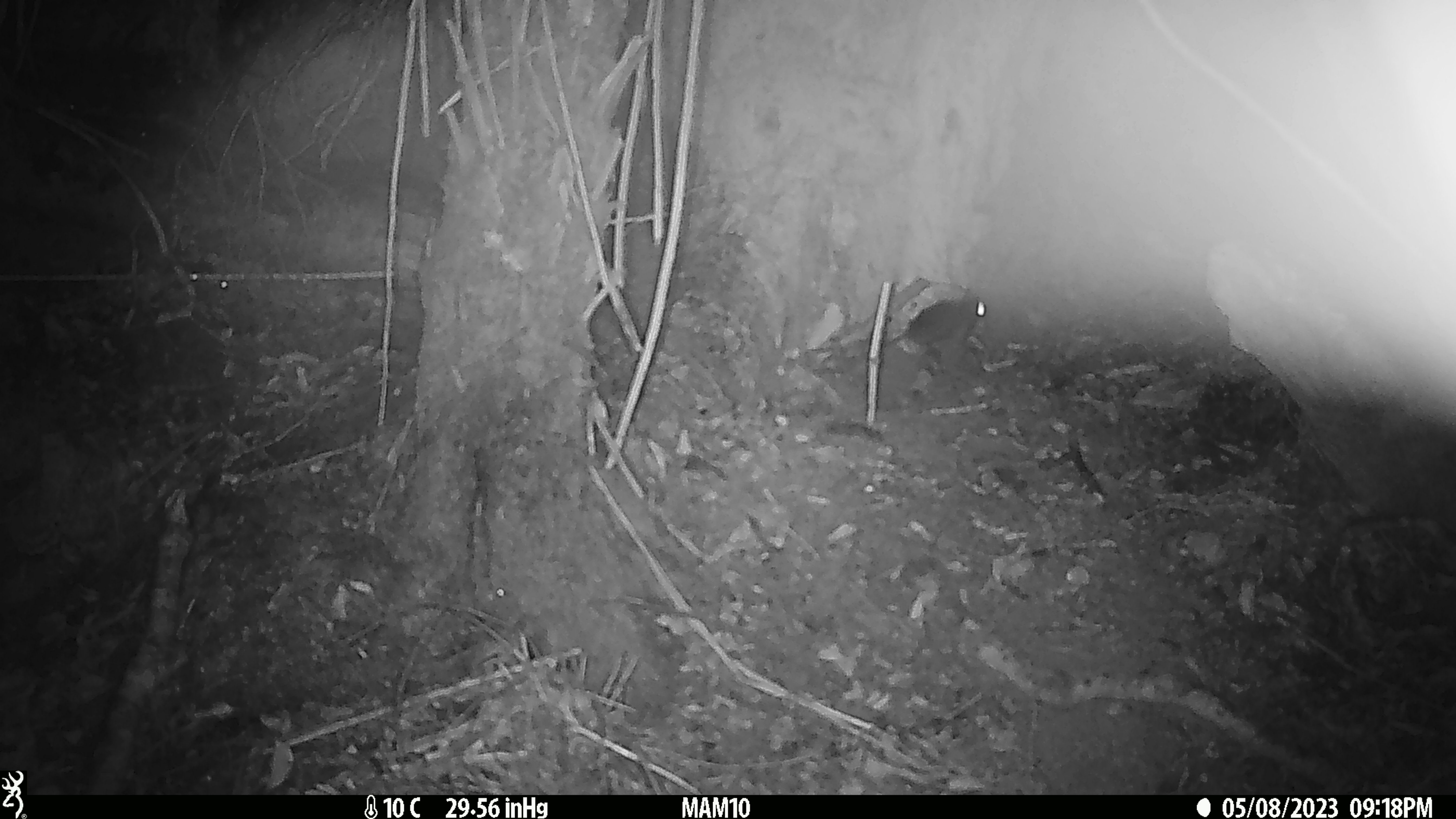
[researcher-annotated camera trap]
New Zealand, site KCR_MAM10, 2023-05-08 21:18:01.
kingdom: Animalia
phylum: Chordata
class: Mammalia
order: Rodentia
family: Muridae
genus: Rattus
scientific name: Rattus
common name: rat